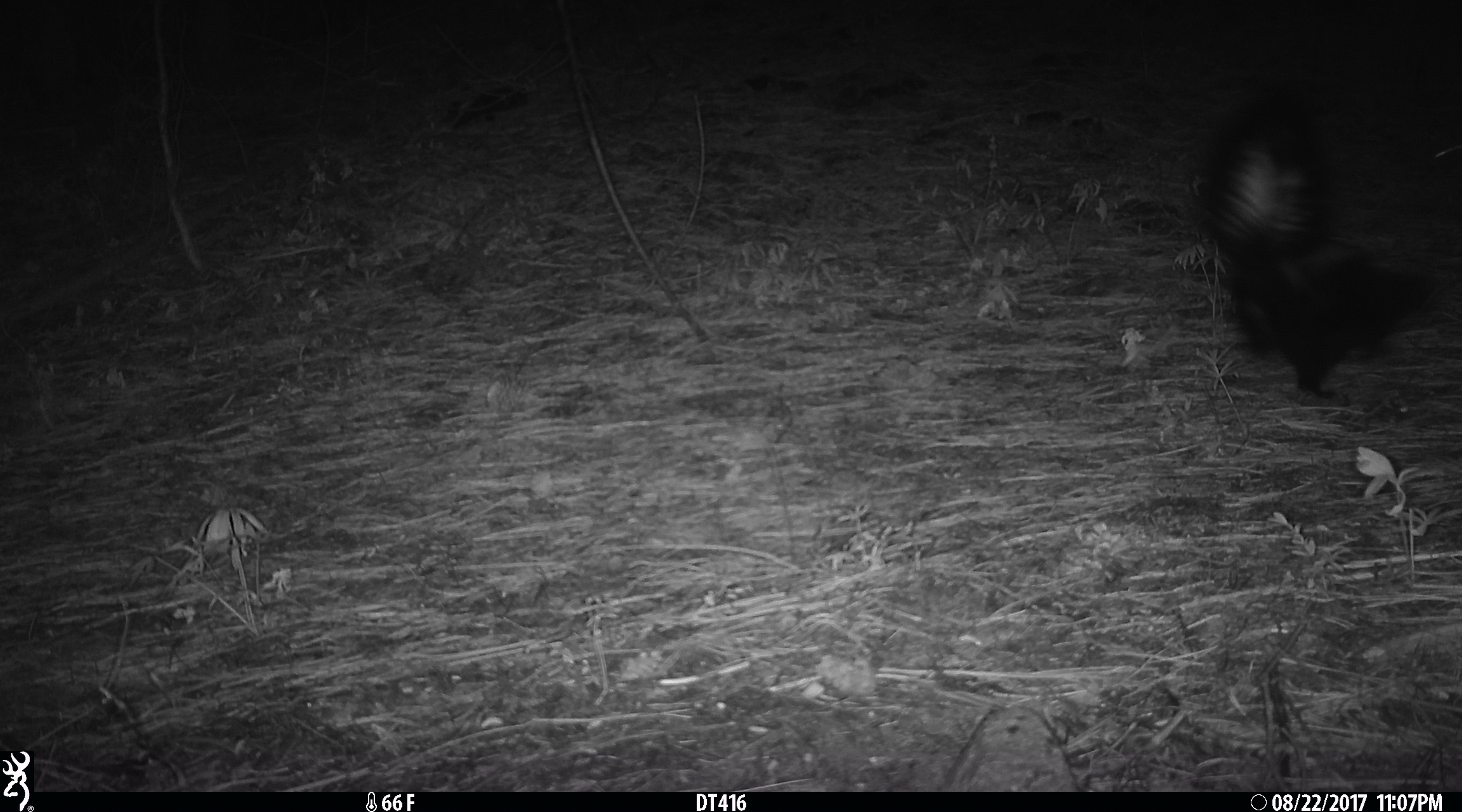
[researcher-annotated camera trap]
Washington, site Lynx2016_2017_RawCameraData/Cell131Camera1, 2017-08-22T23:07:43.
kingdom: Animalia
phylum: Chordata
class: Mammalia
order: Carnivora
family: Mephitidae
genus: Mephitis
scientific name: Mephitis mephitis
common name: striped skunk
Mephitis mephitis (striped skunk). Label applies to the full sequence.